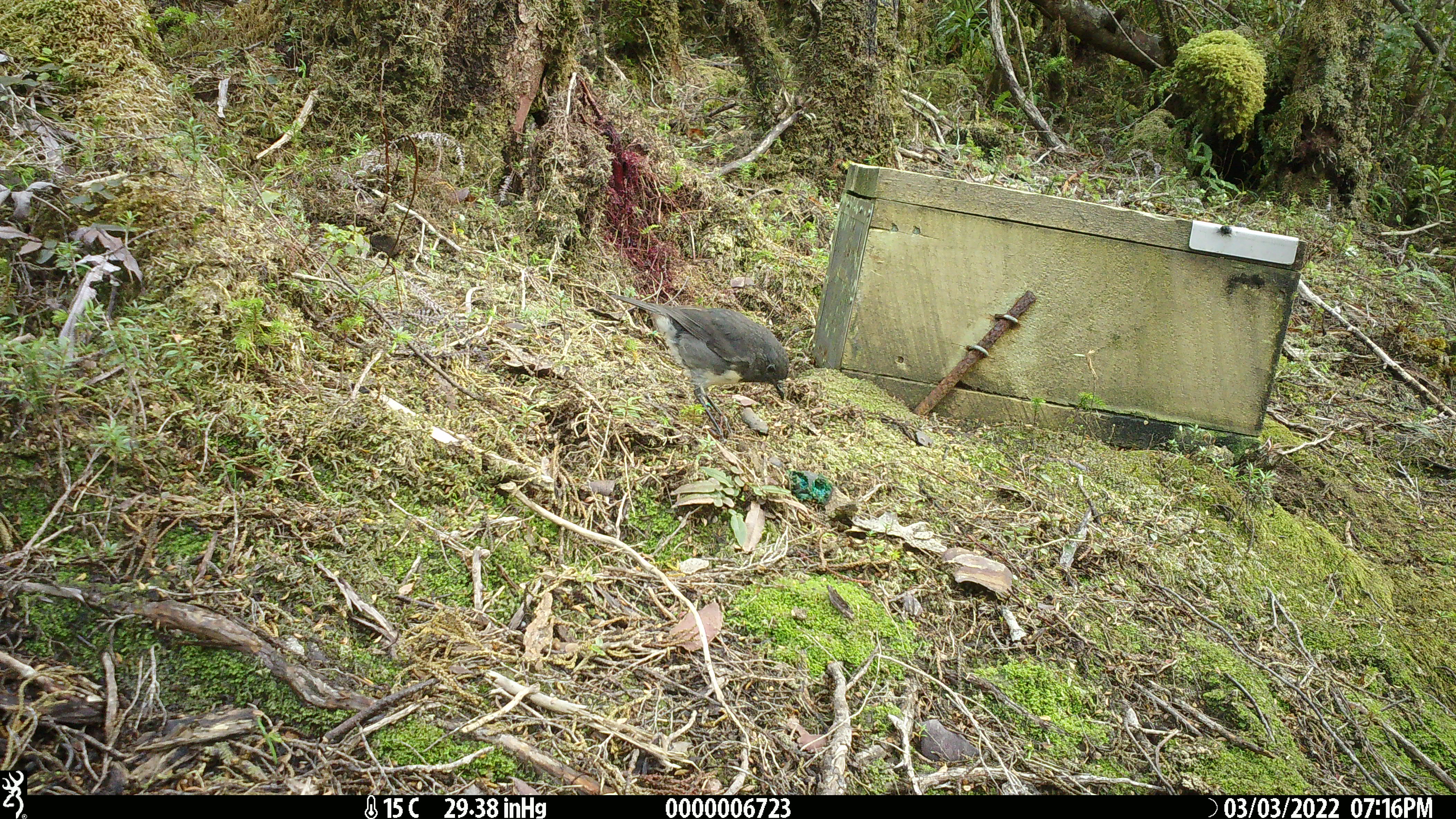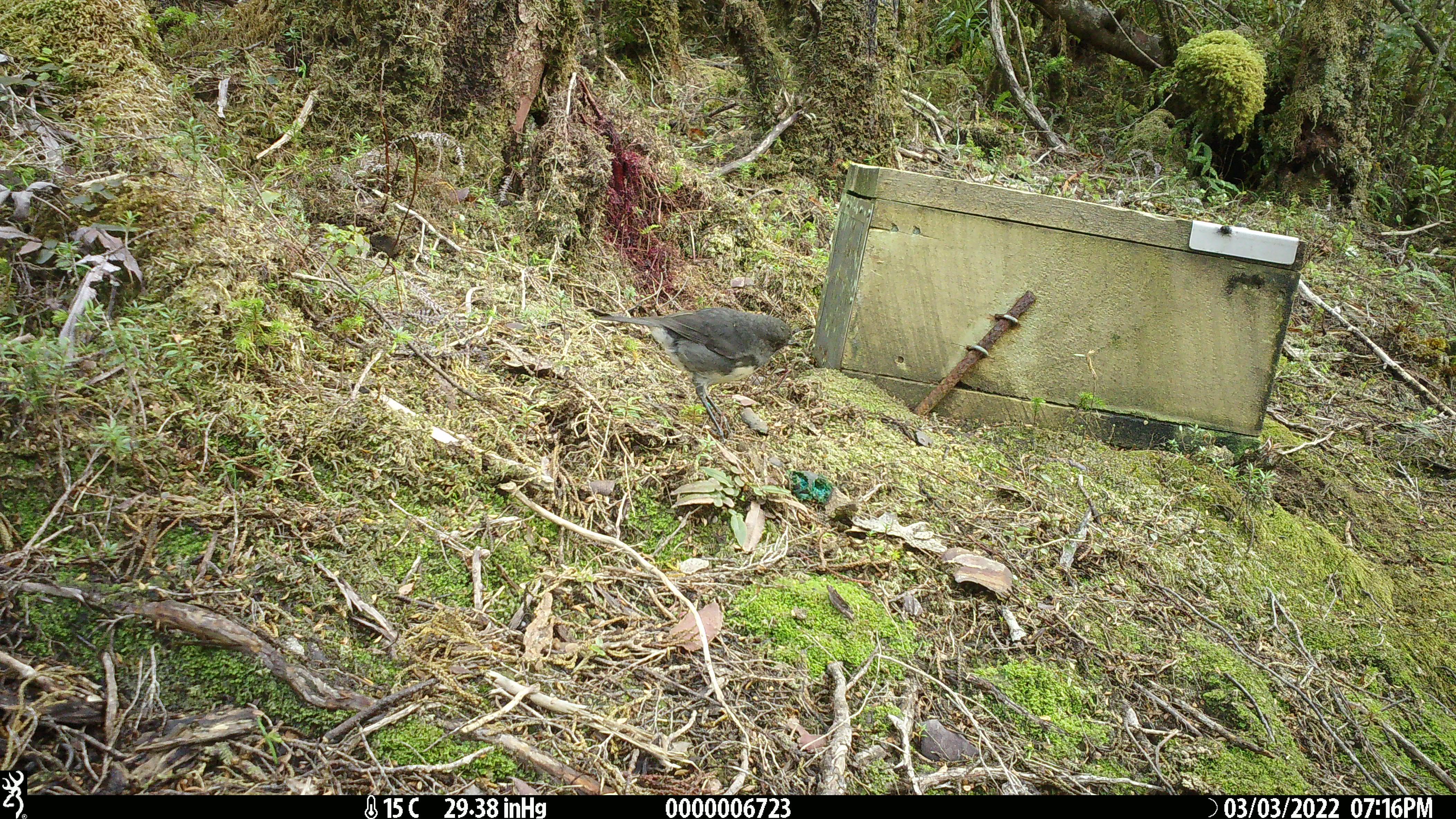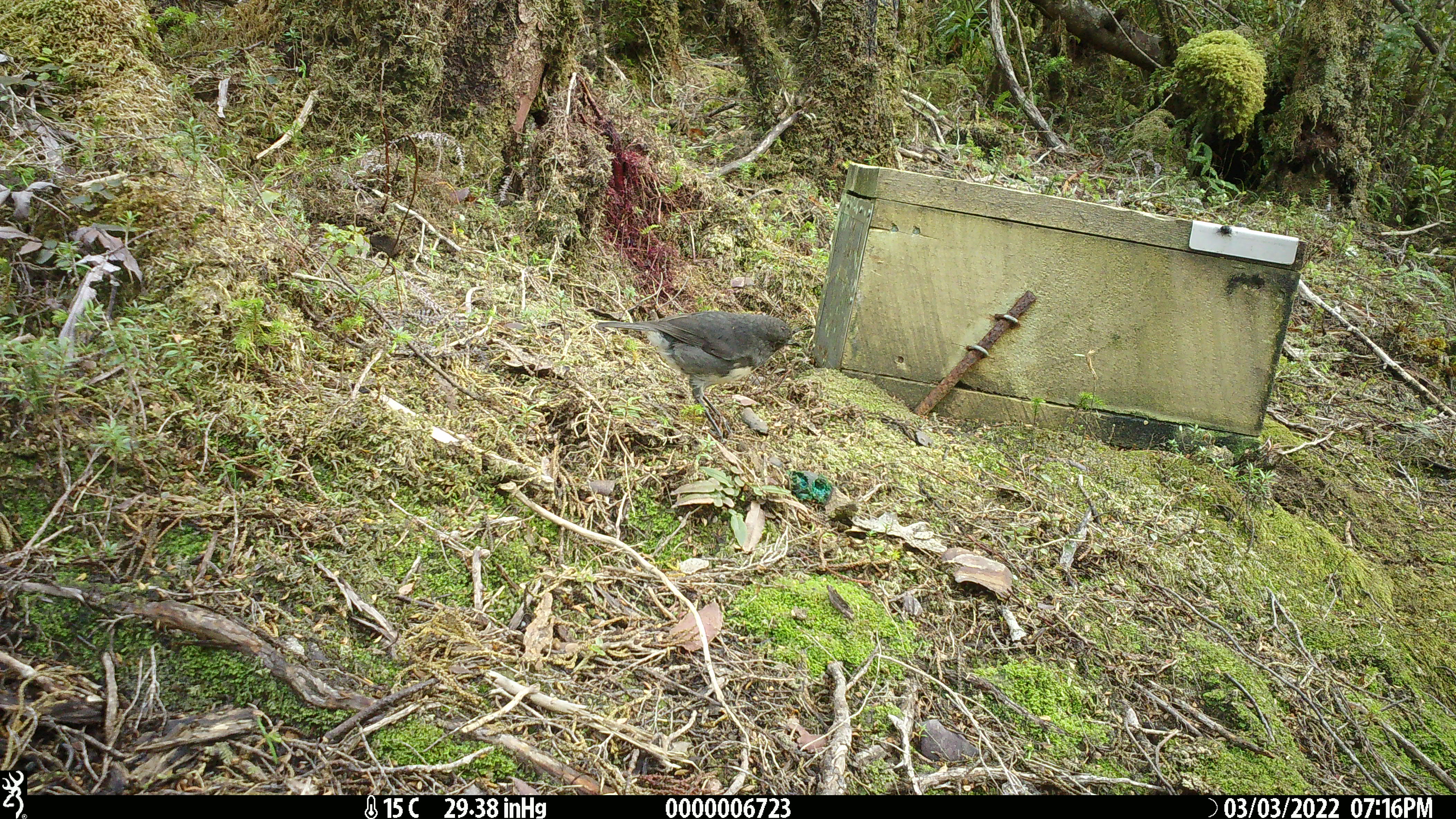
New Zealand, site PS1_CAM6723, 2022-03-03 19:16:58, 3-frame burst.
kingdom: Animalia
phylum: Chordata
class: Aves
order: Passeriformes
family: Petroicidae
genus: Petroica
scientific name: Petroica australis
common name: new zealand robin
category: robin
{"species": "robin (new zealand robin) (Petroica australis)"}